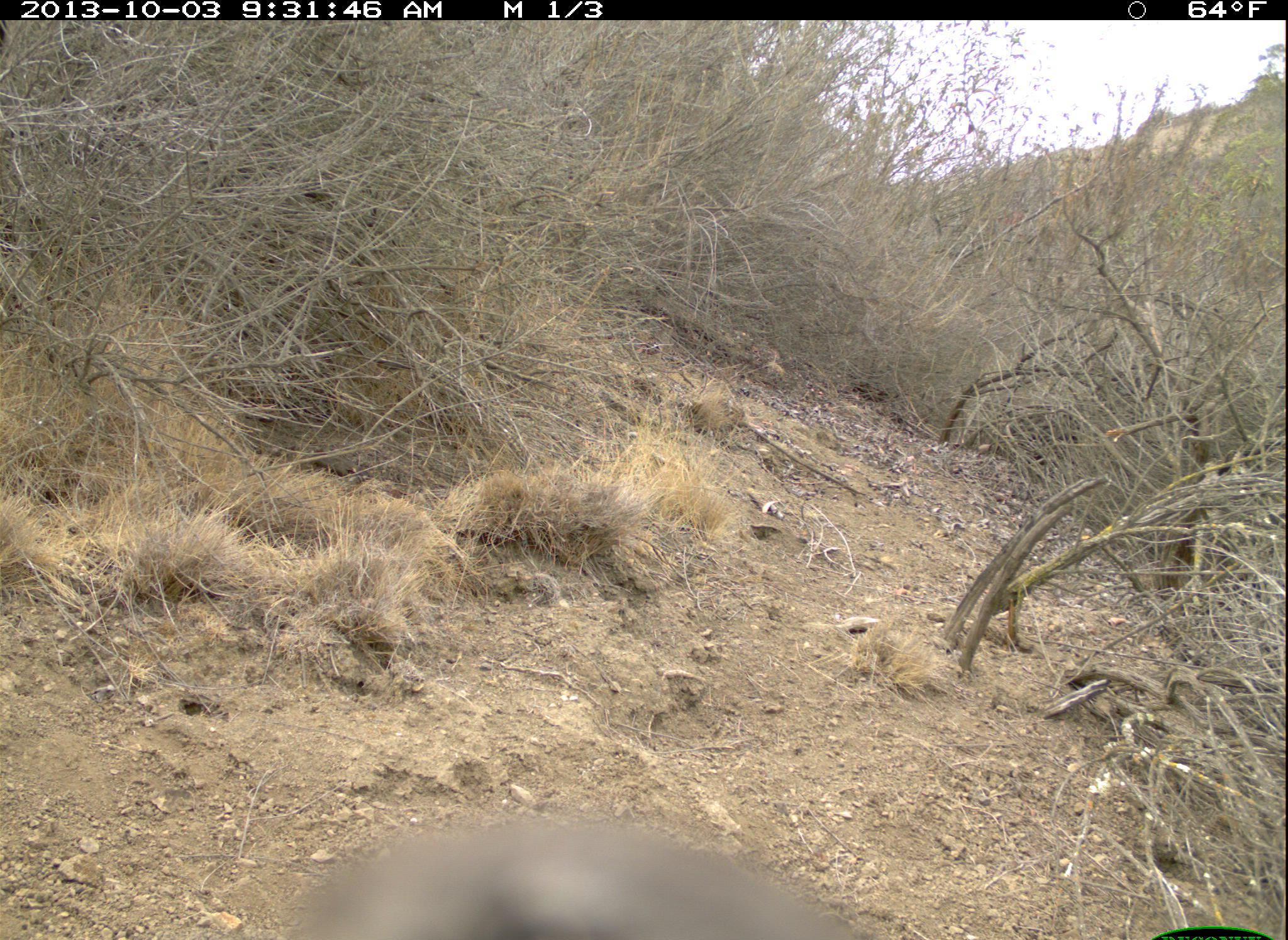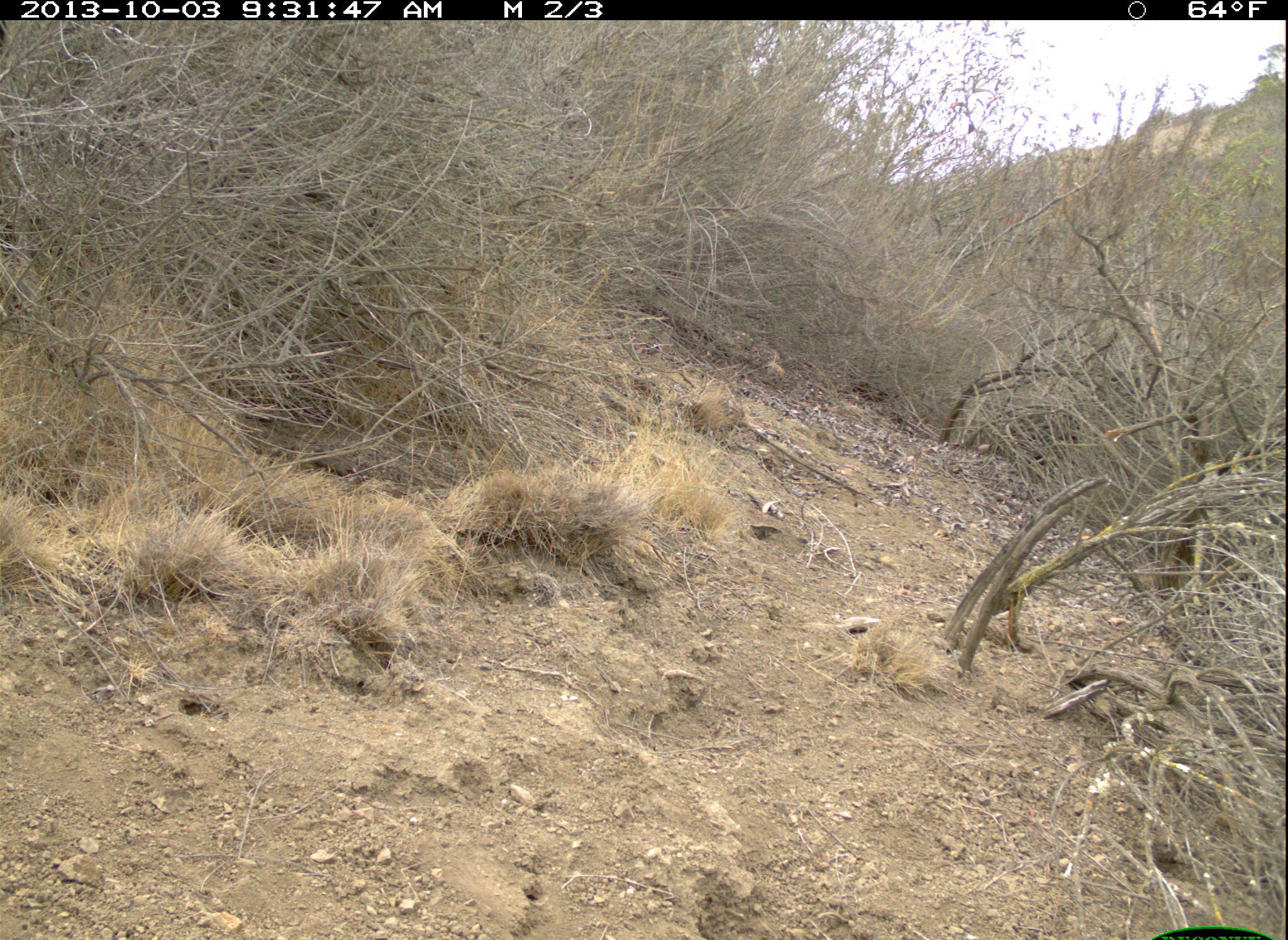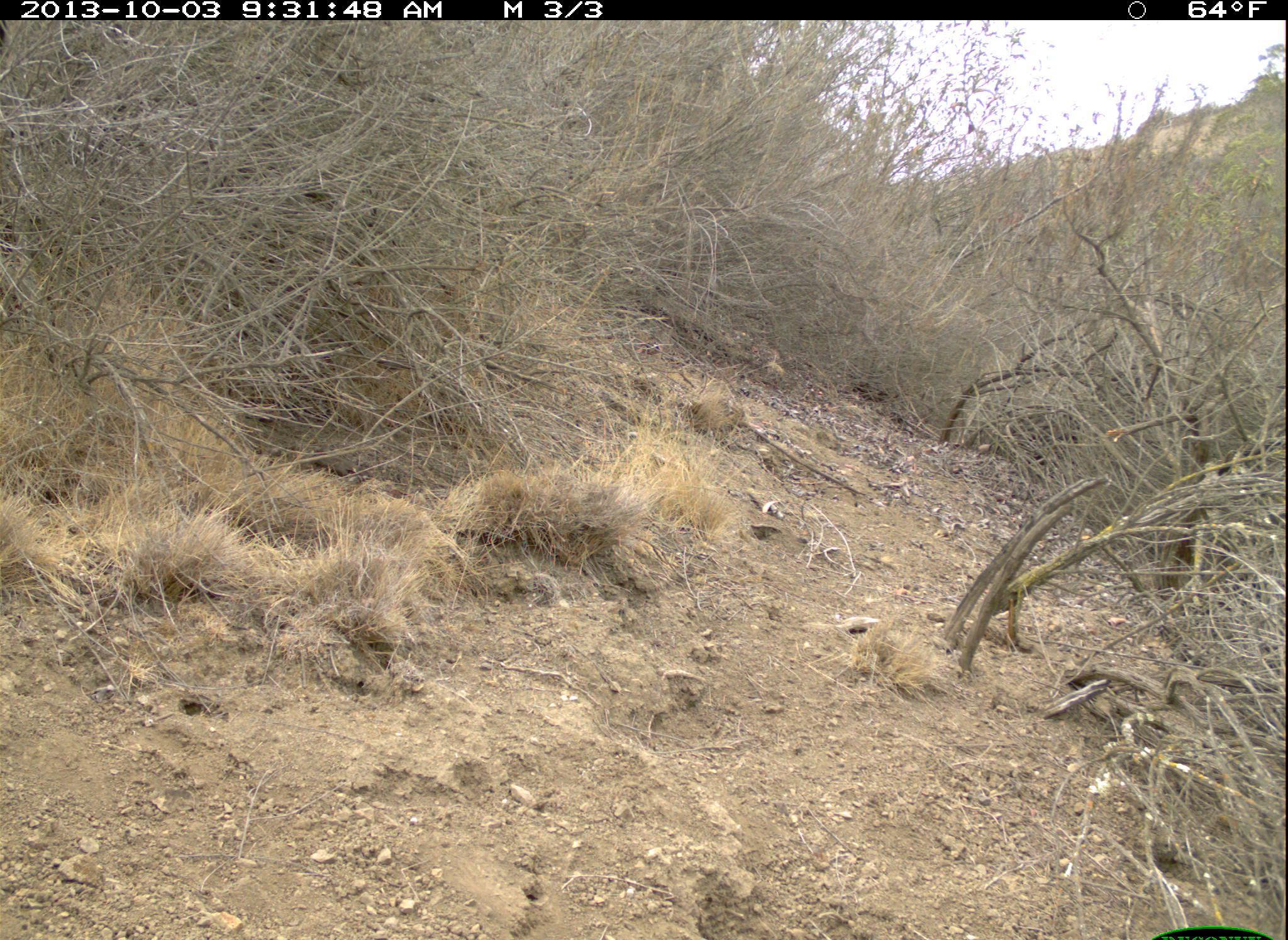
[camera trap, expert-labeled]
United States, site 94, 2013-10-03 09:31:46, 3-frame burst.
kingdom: Animalia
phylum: Chordata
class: Aves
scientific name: Aves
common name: bird